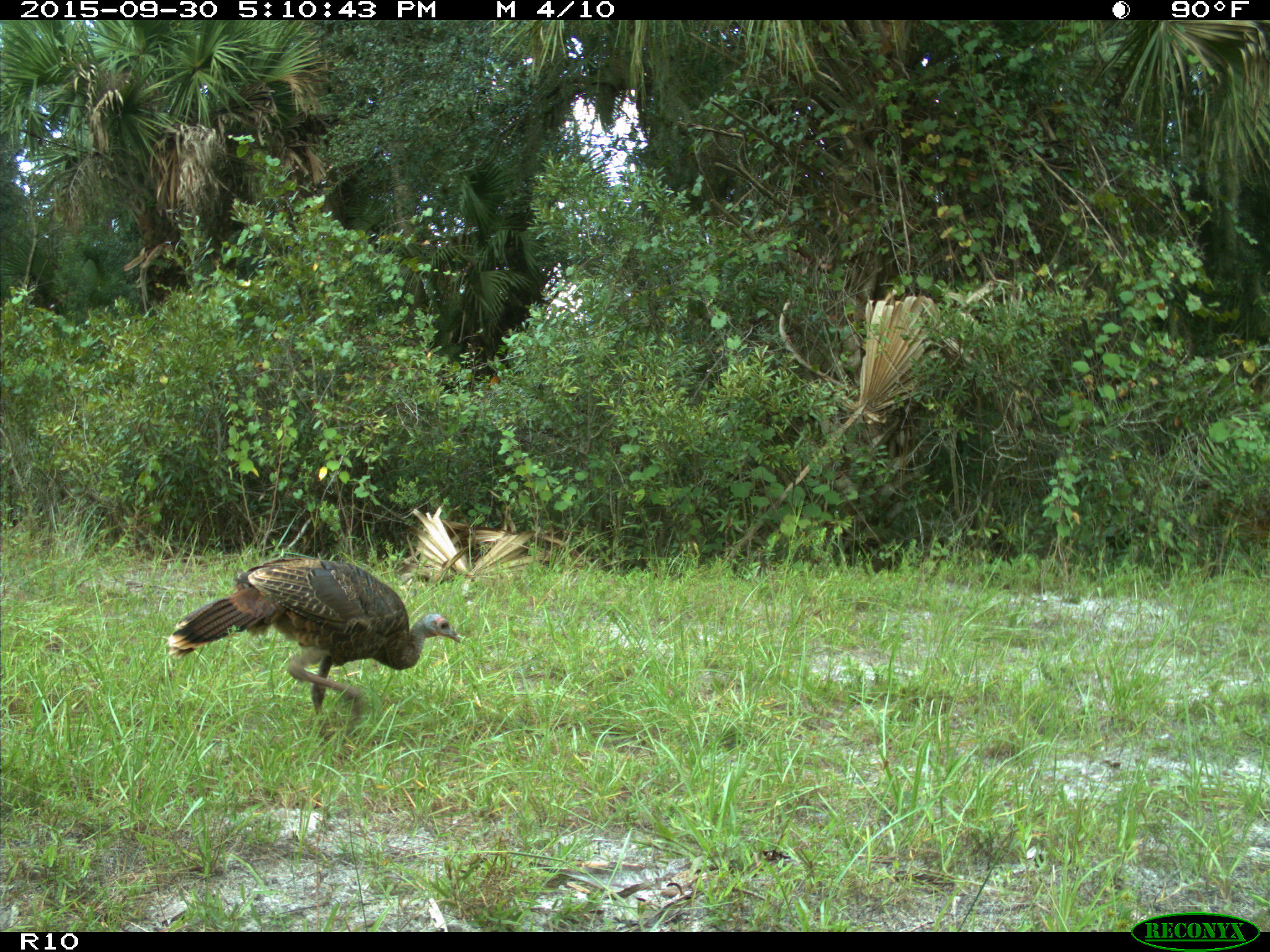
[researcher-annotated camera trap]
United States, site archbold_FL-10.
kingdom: Animalia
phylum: Chordata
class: Aves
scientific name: Aves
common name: birds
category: unidentified bird